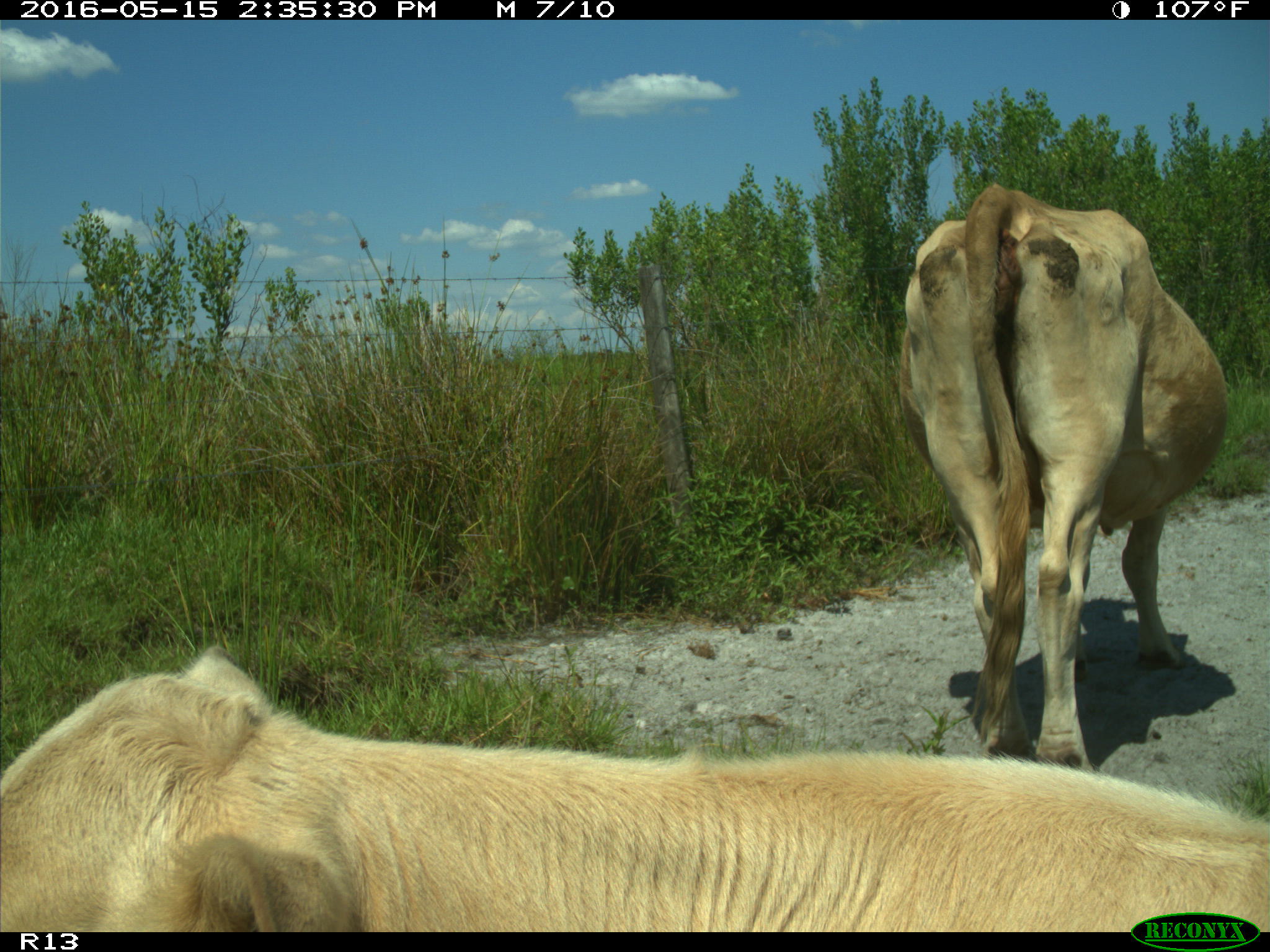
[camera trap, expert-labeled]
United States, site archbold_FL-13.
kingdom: Animalia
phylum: Chordata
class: Mammalia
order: Artiodactyla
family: Bovidae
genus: Bos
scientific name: Bos taurus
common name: domestic cow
Bos taurus (domestic cow).